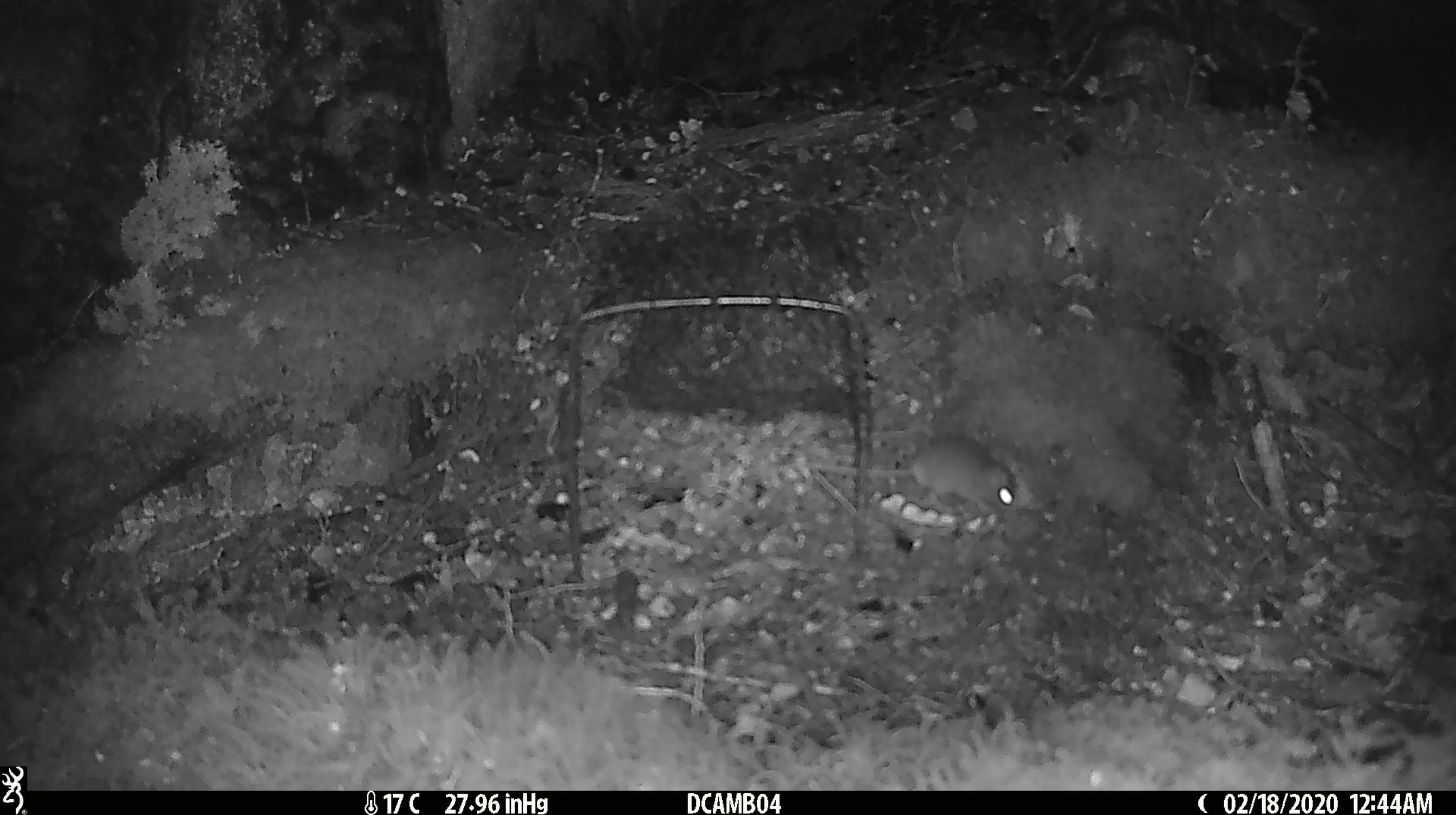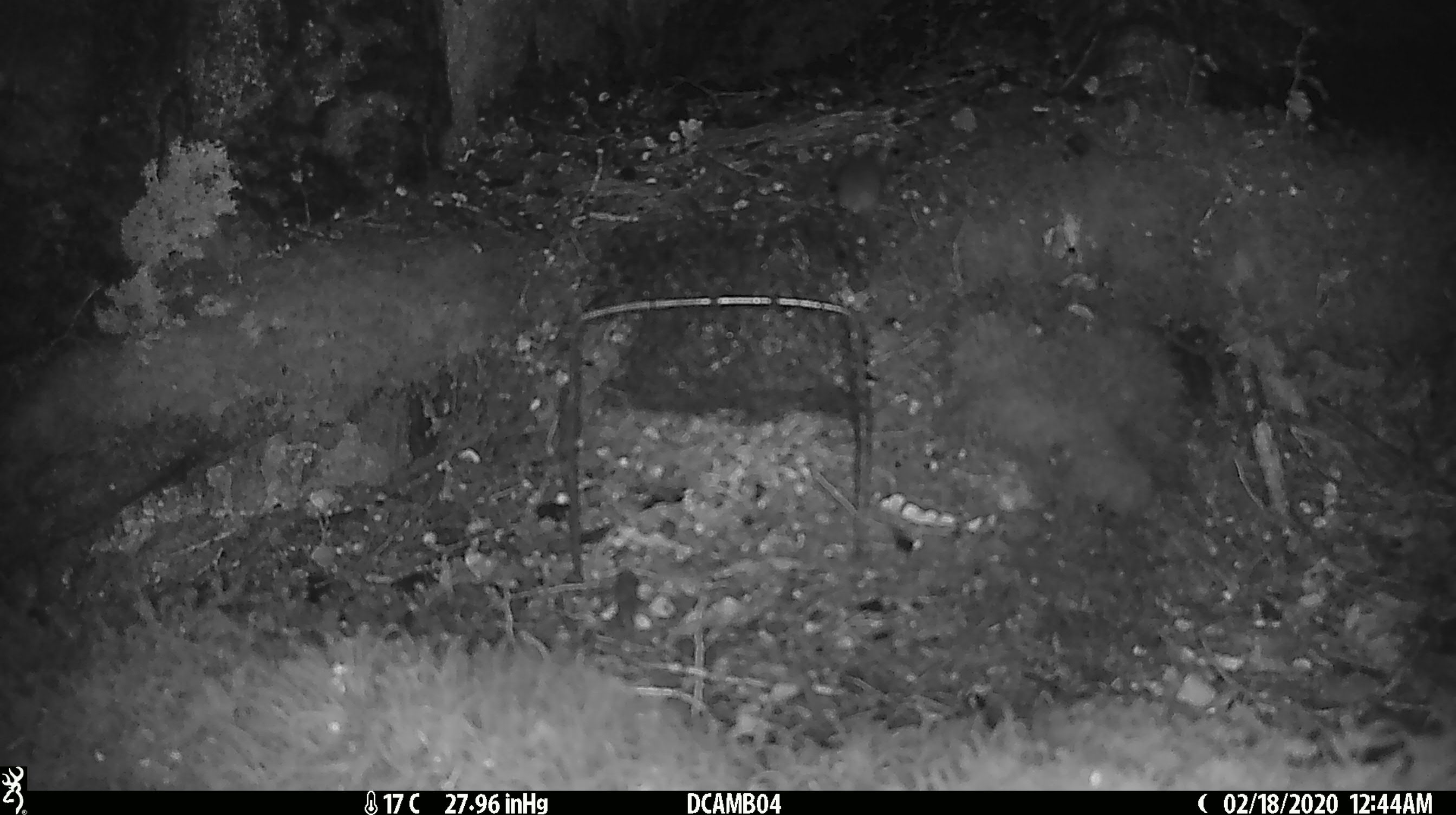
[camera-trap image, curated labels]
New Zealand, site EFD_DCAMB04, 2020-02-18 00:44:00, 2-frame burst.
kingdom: Animalia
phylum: Chordata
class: Mammalia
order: Rodentia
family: Muridae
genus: Mus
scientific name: Mus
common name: mouse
Mouse (Mus).